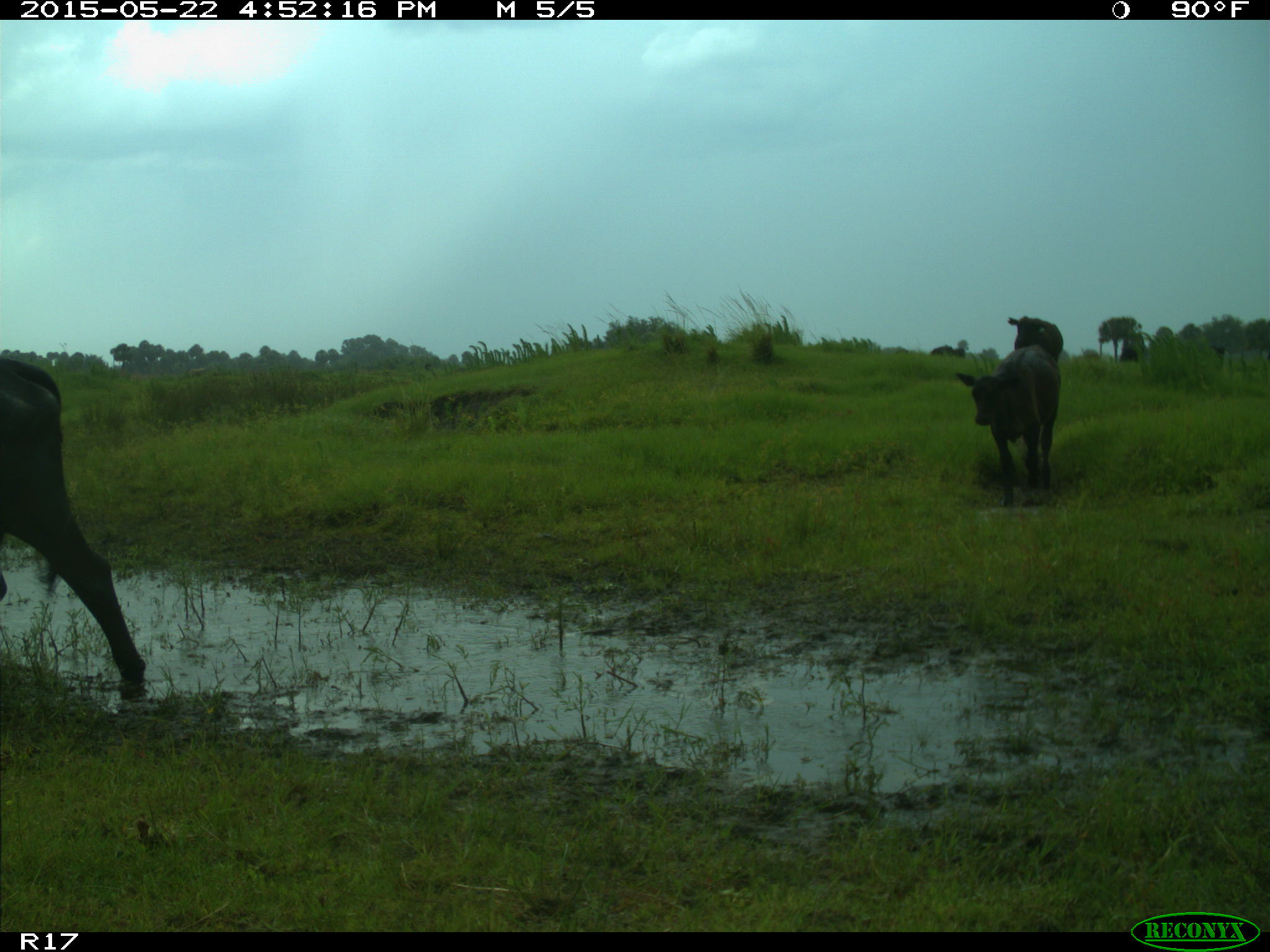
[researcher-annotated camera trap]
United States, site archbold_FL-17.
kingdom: Animalia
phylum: Chordata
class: Mammalia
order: Artiodactyla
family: Bovidae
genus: Bos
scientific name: Bos taurus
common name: domestic cow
Bos taurus (domestic cow).